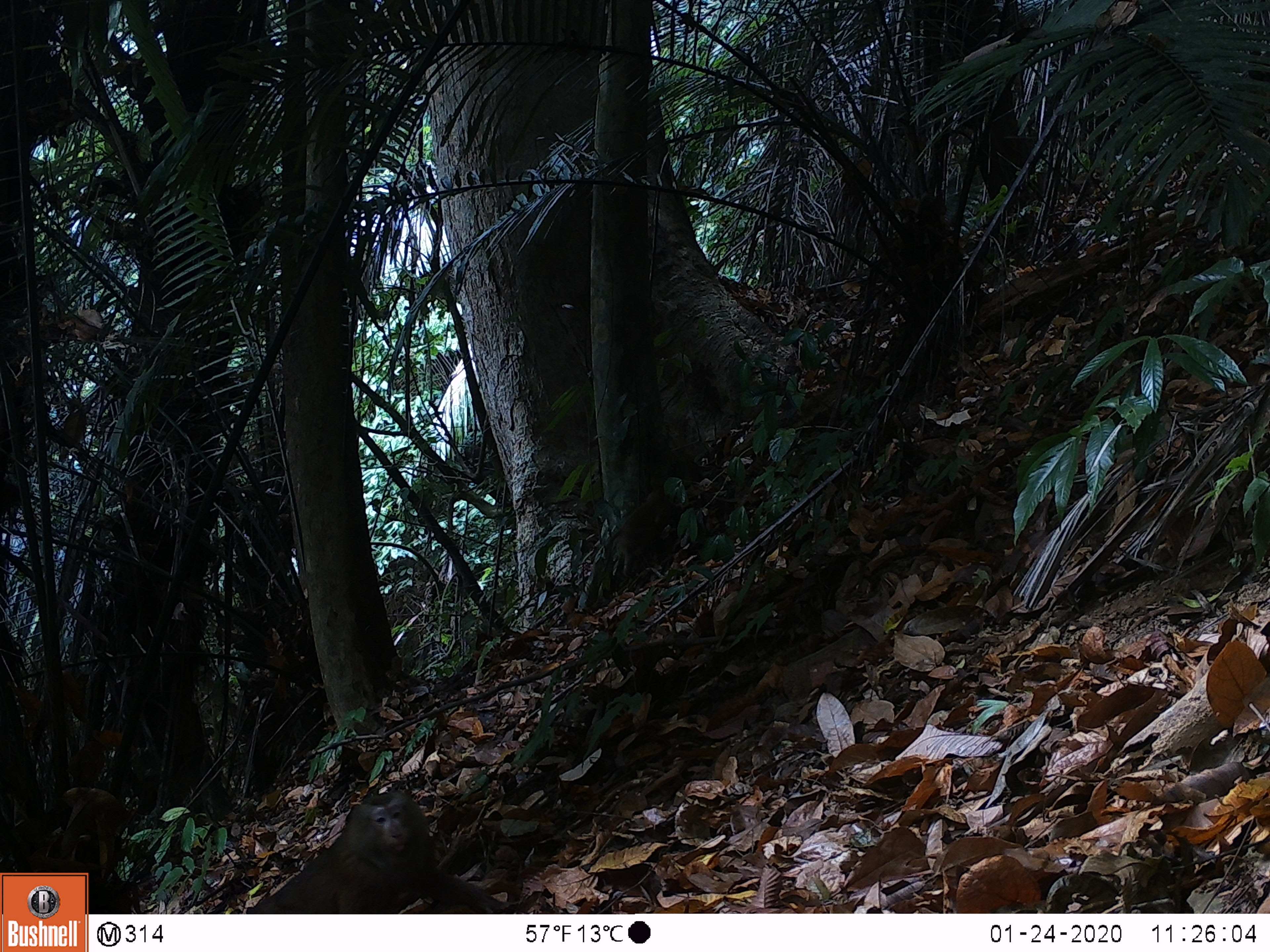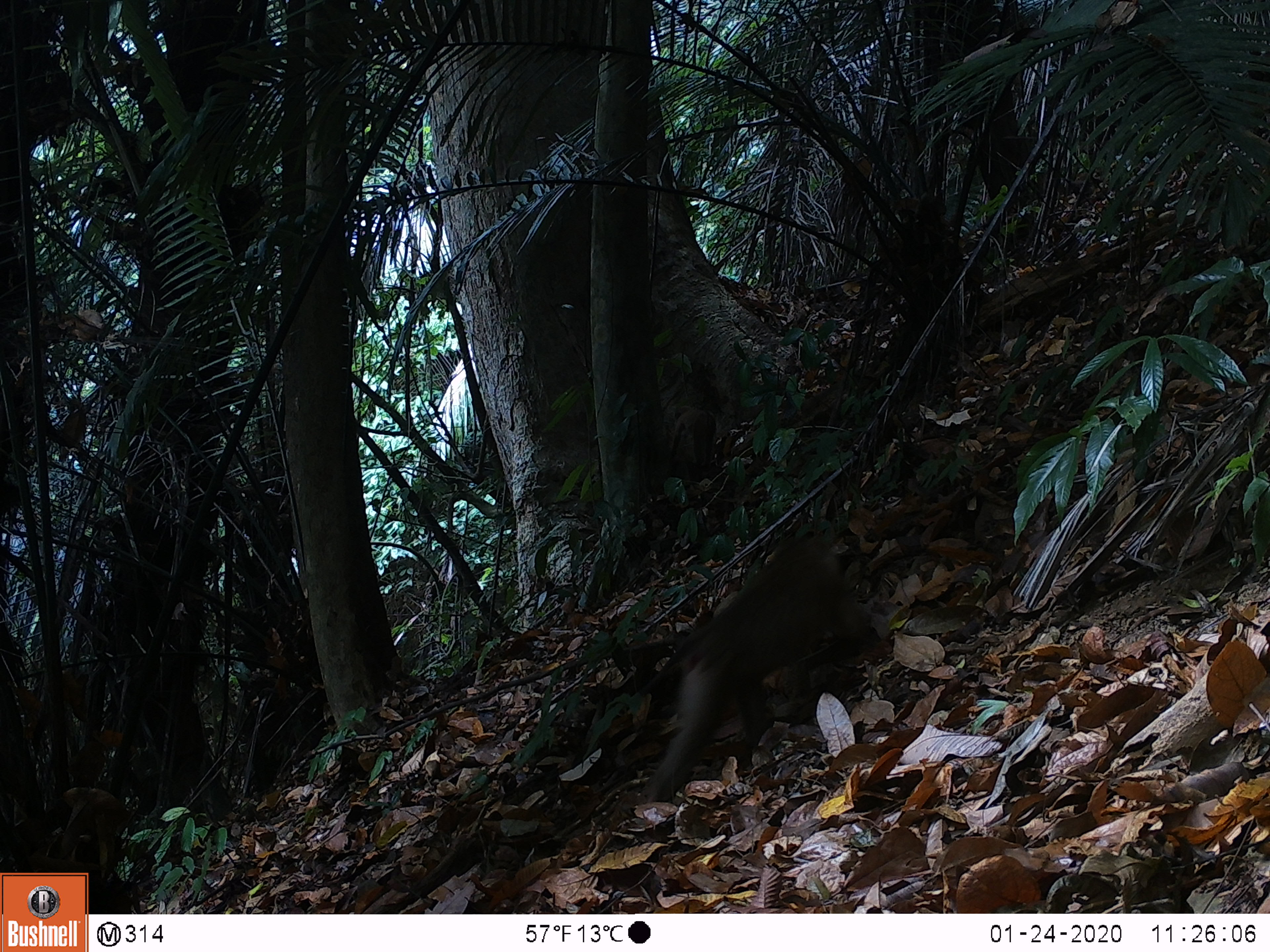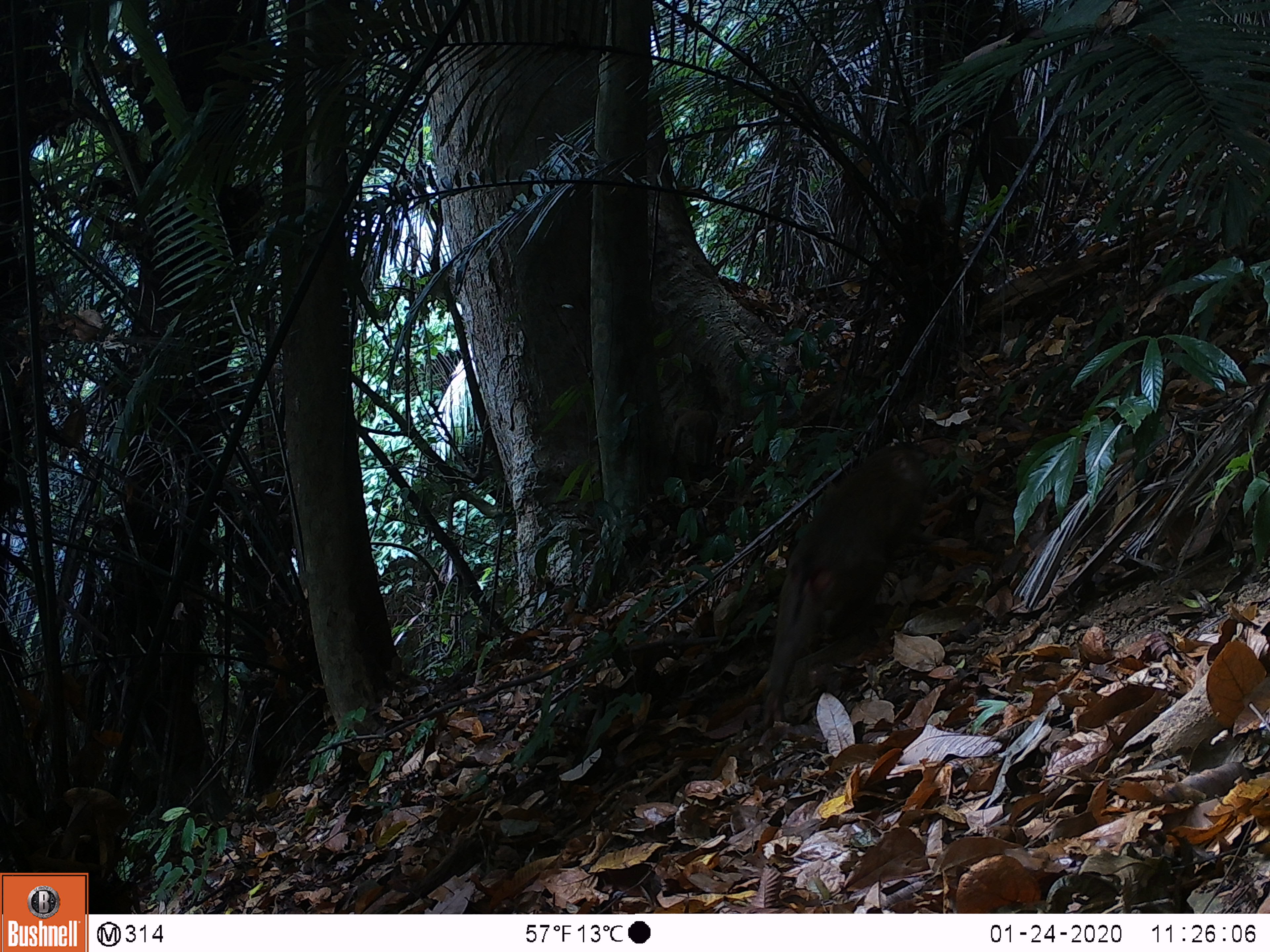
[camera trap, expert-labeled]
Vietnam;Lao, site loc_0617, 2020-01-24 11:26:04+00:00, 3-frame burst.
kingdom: Animalia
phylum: Chordata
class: Mammalia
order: Primates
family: Cercopithecidae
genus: Macaca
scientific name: Macaca nemestrina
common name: pig-tailed macaque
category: pig tailed macaque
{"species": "pig tailed macaque (pig-tailed macaque) (Macaca nemestrina)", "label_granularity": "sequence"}